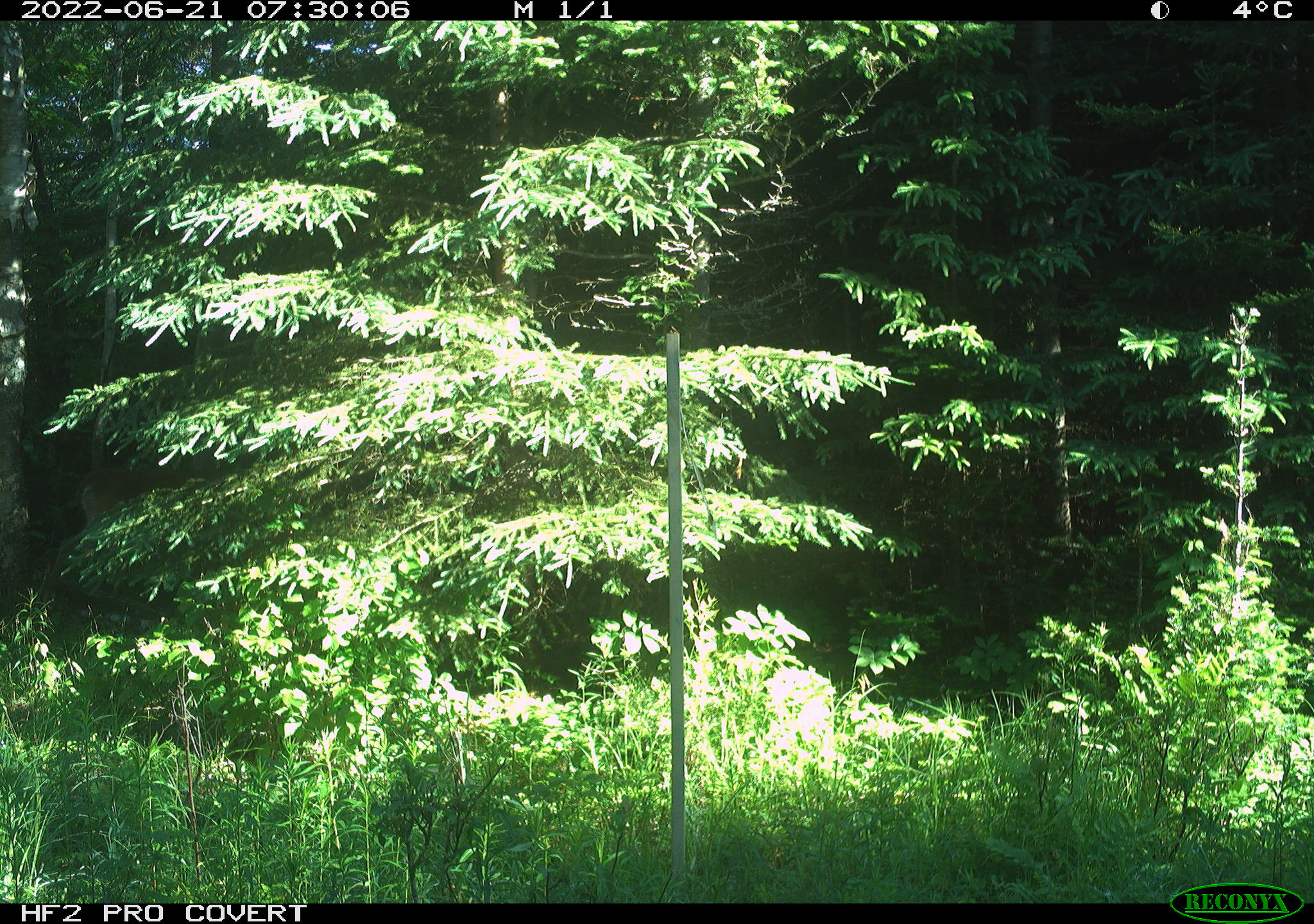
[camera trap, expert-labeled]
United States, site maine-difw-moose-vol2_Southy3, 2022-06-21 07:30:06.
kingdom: Animalia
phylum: Chordata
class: Mammalia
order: Artiodactyla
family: Cervidae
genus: Odocoileus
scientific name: Odocoileus virginianus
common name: white-tailed deer